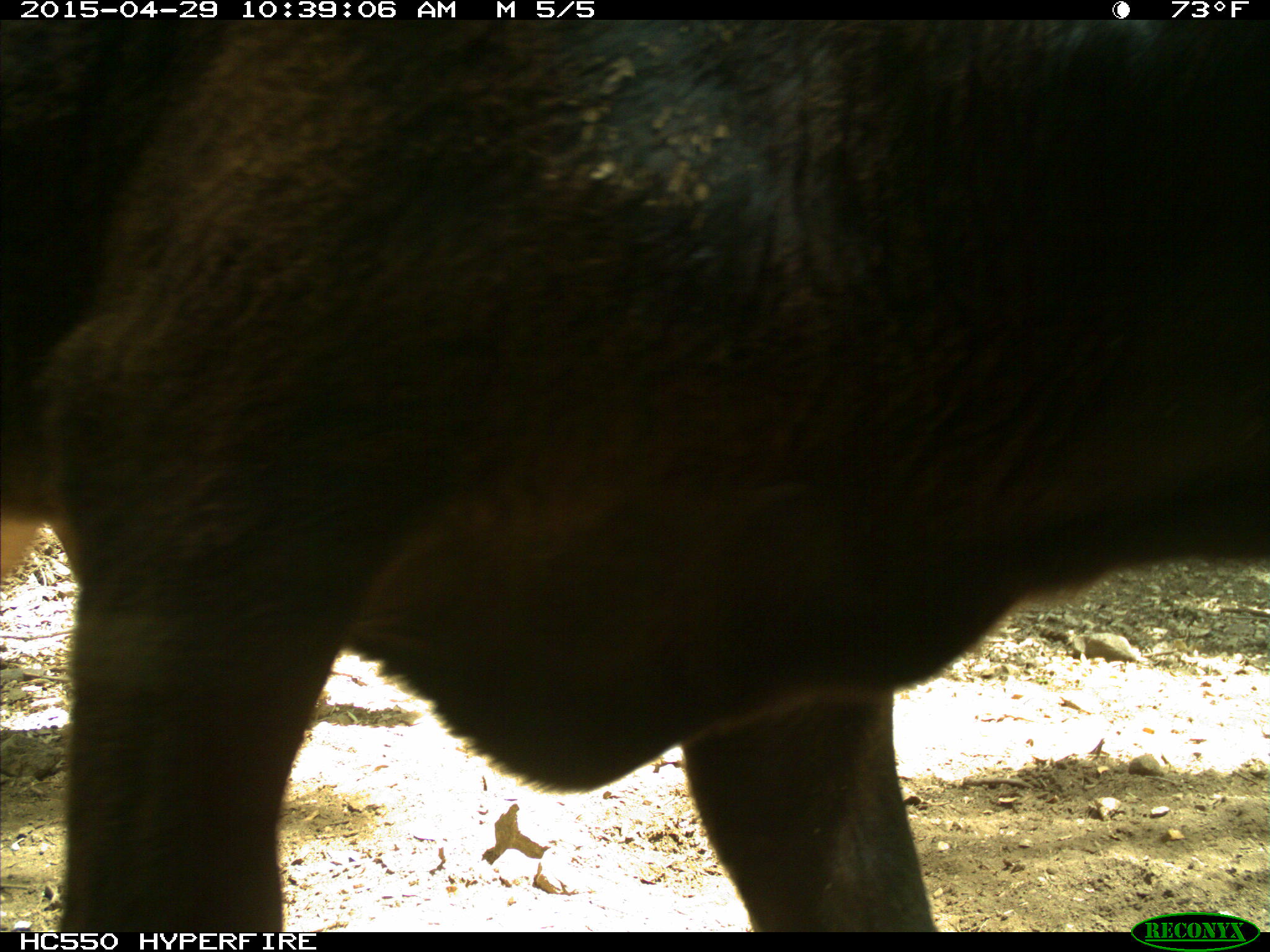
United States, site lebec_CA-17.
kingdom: Animalia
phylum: Chordata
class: Mammalia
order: Artiodactyla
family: Bovidae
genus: Bos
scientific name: Bos taurus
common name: domestic cow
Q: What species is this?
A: Bos taurus (domestic cow).